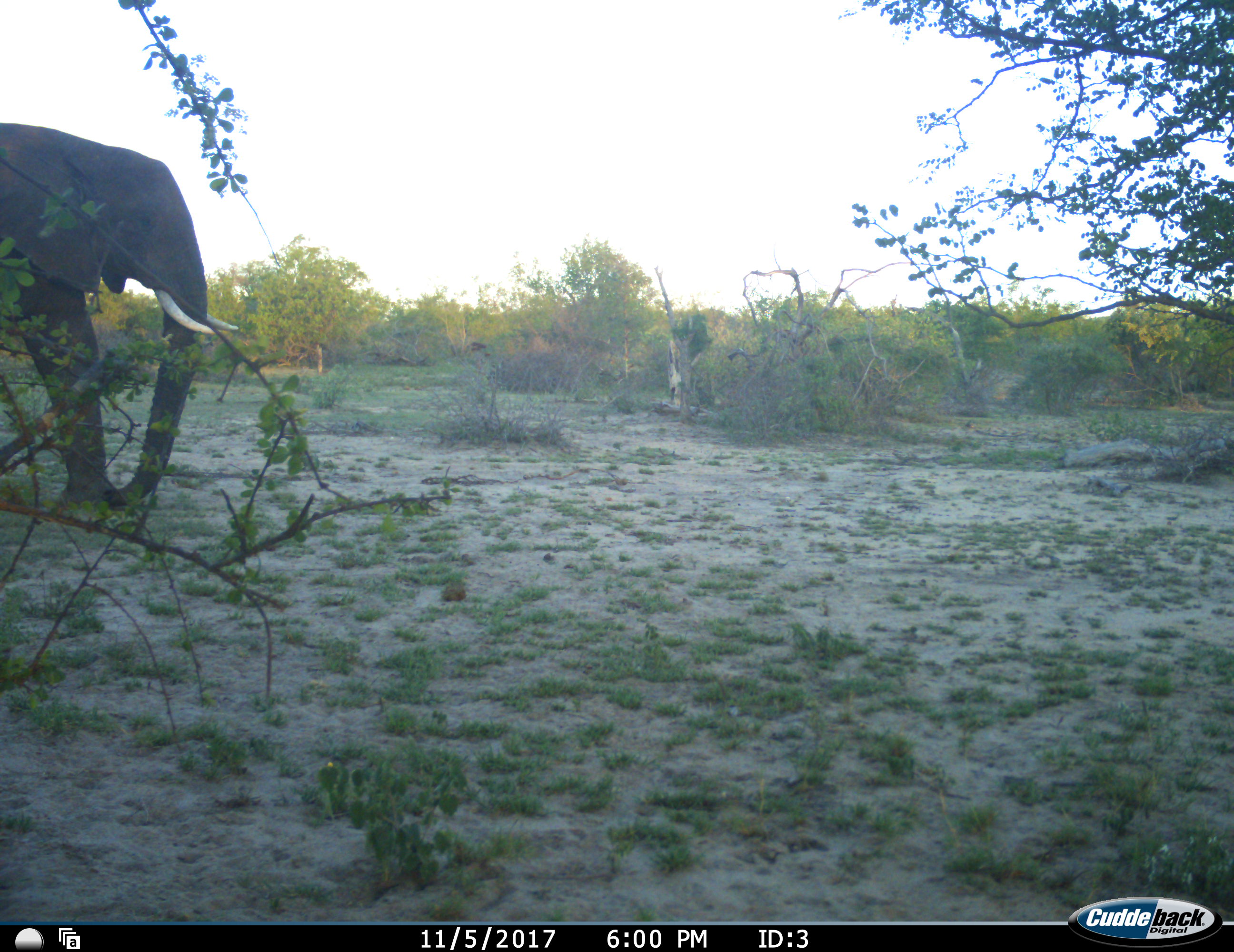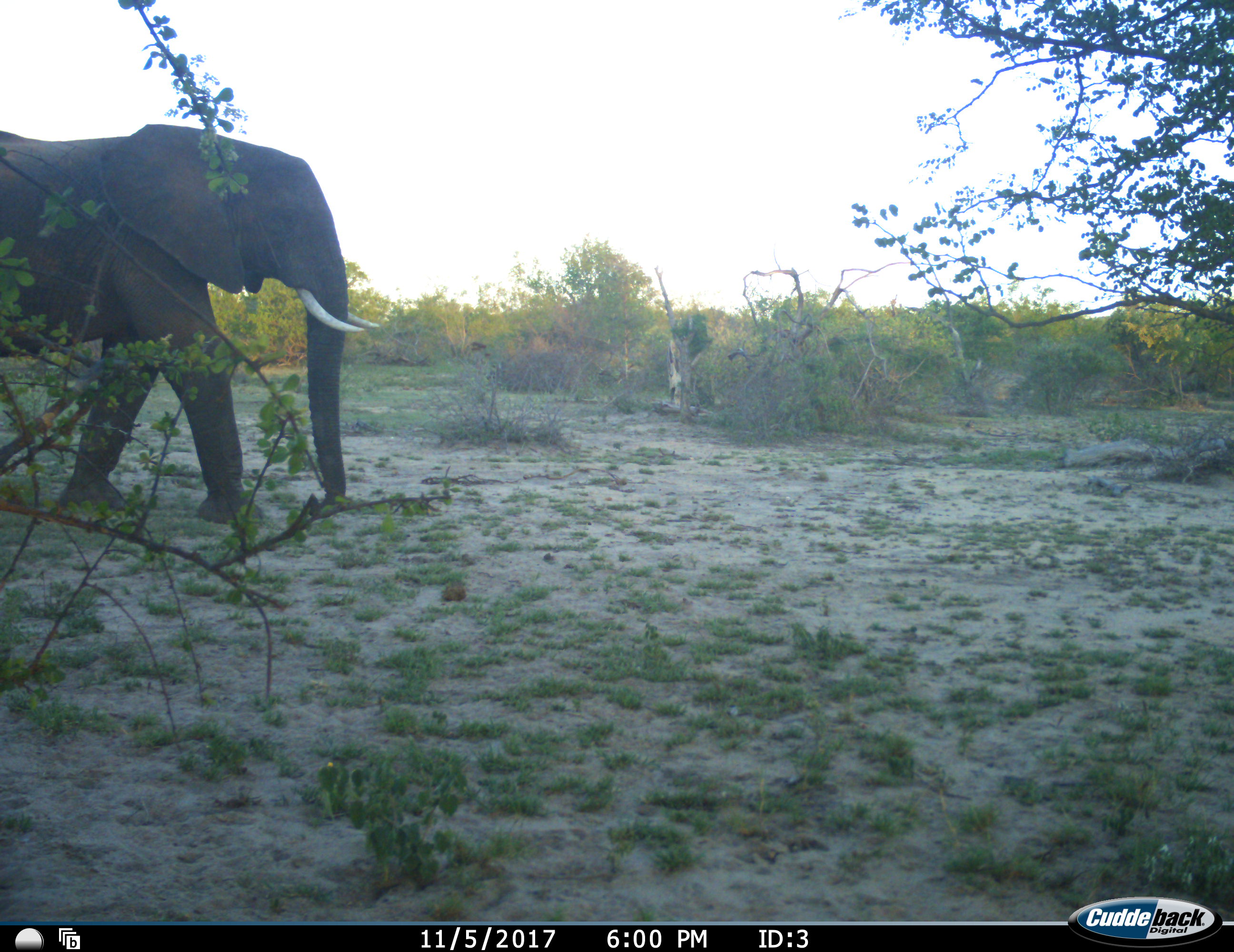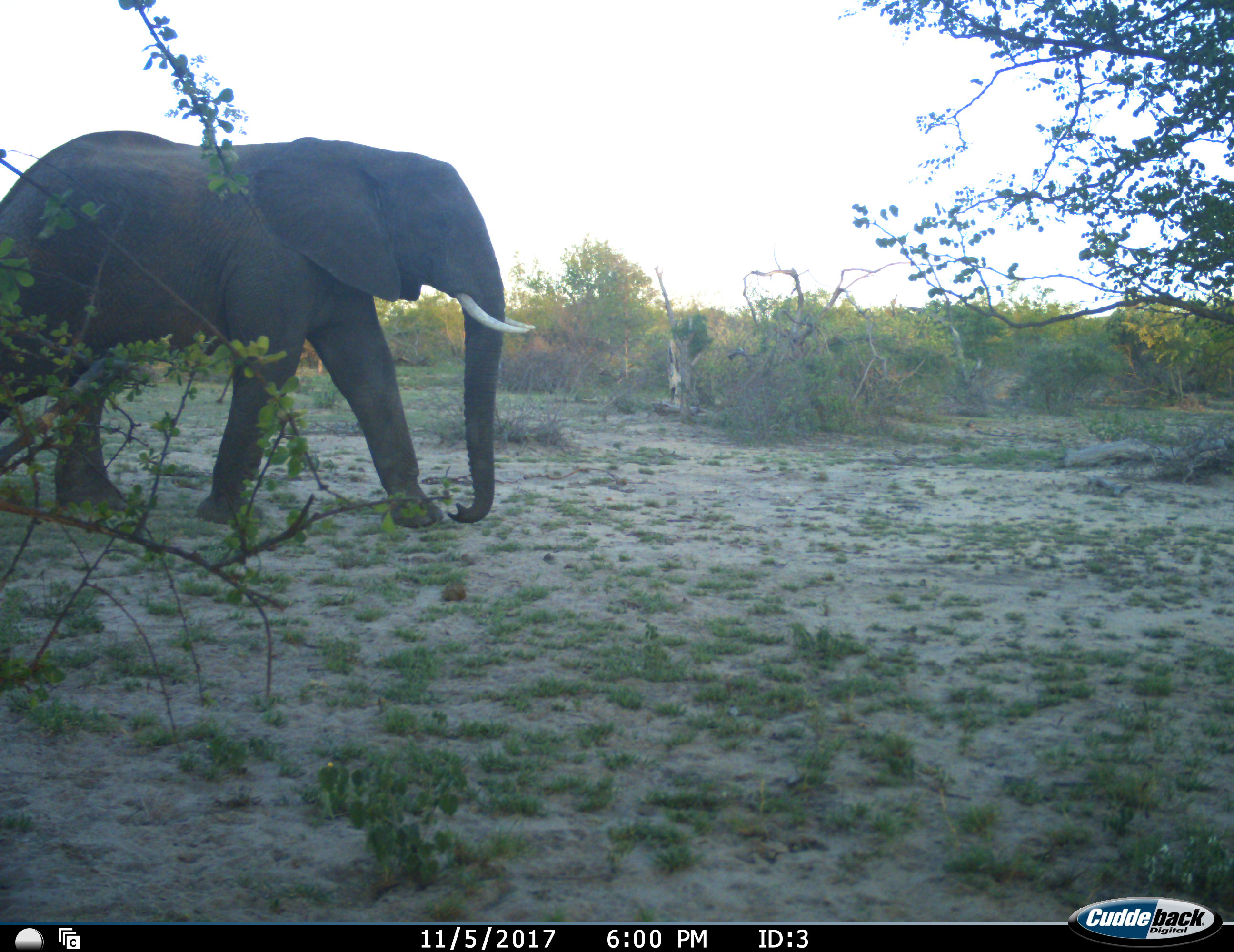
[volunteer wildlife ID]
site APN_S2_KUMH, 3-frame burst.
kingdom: Animalia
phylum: Chordata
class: Mammalia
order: Proboscidea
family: Elephantidae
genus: Loxodonta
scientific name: Loxodonta africana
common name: african bush elephant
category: elephant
Elephant (african bush elephant) (Loxodonta africana), count 1. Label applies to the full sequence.